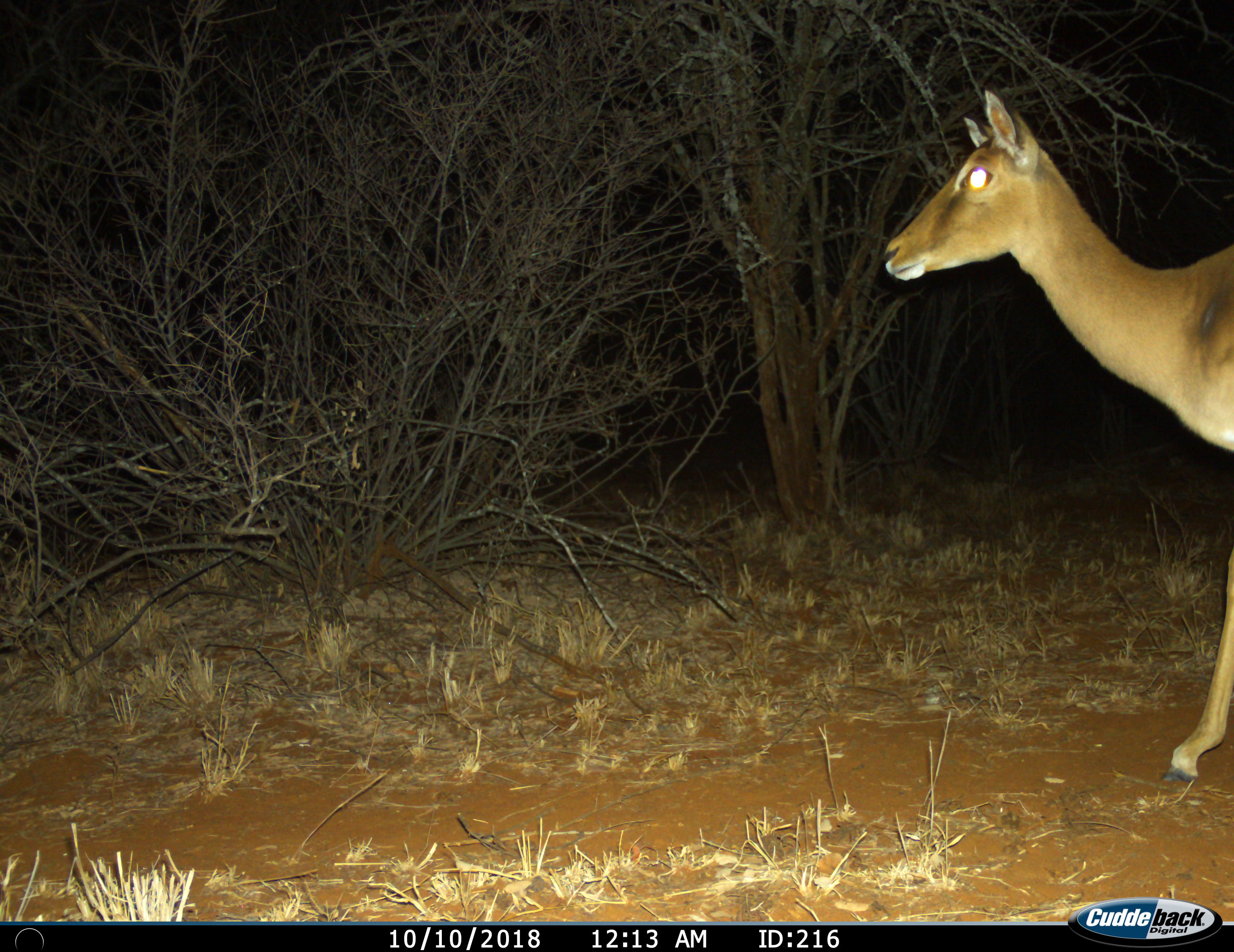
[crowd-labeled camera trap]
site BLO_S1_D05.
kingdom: Animalia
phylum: Chordata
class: Mammalia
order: Artiodactyla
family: Bovidae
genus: Aepyceros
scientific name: Aepyceros melampus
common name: impala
Impala (Aepyceros melampus), count 1. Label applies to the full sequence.